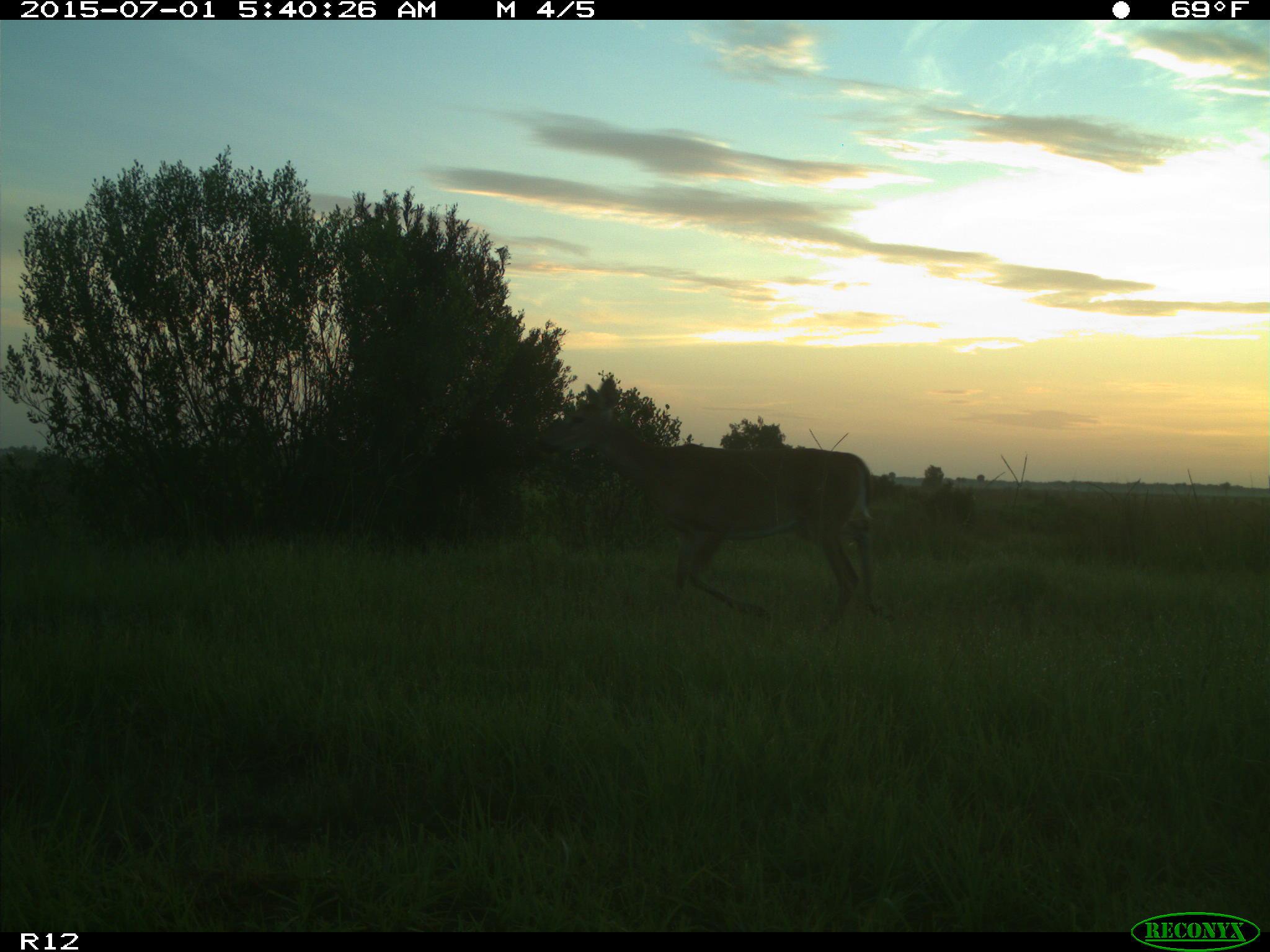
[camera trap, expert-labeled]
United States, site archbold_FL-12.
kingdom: Animalia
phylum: Chordata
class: Mammalia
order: Artiodactyla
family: Cervidae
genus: Odocoileus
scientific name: Odocoileus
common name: deer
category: unidentified deer